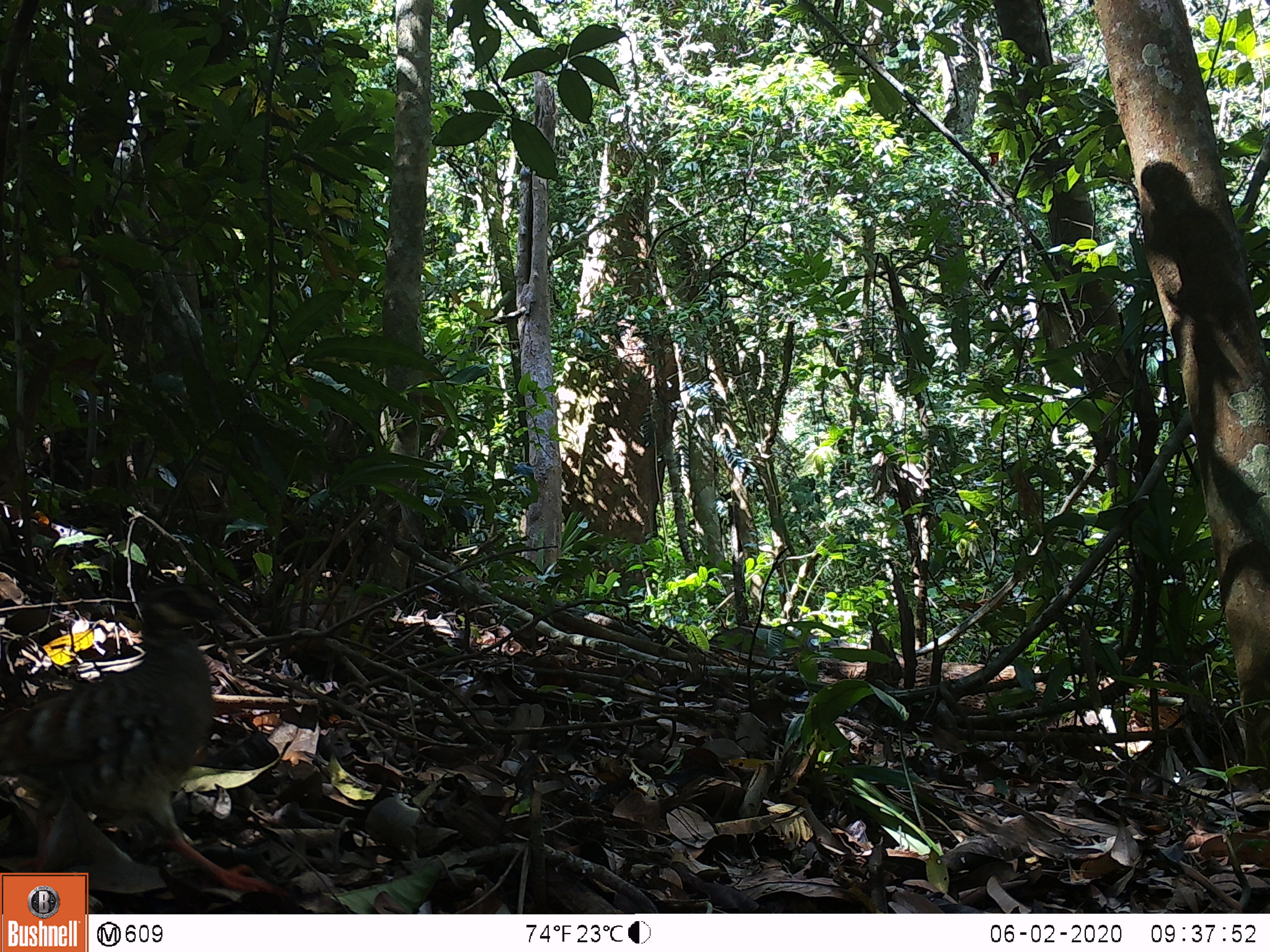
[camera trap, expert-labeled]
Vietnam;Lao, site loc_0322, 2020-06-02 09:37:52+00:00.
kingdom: Animalia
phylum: Chordata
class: Aves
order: Galliformes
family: Phasianidae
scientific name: Phasianidae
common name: partridge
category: unidentified partridge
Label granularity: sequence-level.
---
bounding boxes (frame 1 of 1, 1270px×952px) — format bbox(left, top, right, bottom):
unidentified partridge: bbox(0, 580, 283, 894)